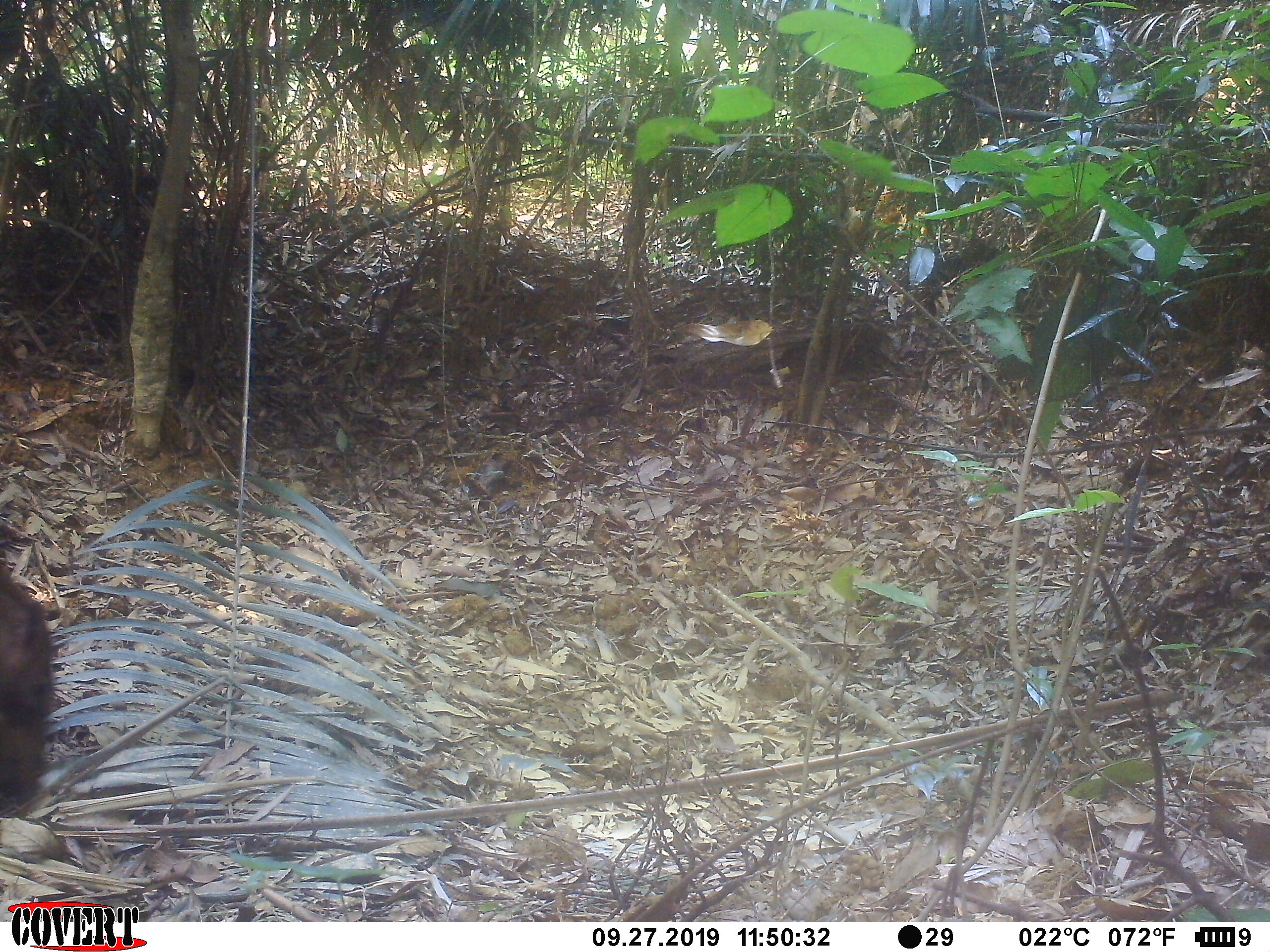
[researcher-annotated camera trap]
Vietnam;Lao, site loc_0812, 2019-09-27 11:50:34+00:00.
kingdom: Animalia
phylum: Chordata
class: Mammalia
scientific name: Mammalia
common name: mammal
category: unidentified mammal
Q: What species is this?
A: Unidentified mammal (mammal) (Mammalia).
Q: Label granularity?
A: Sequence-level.